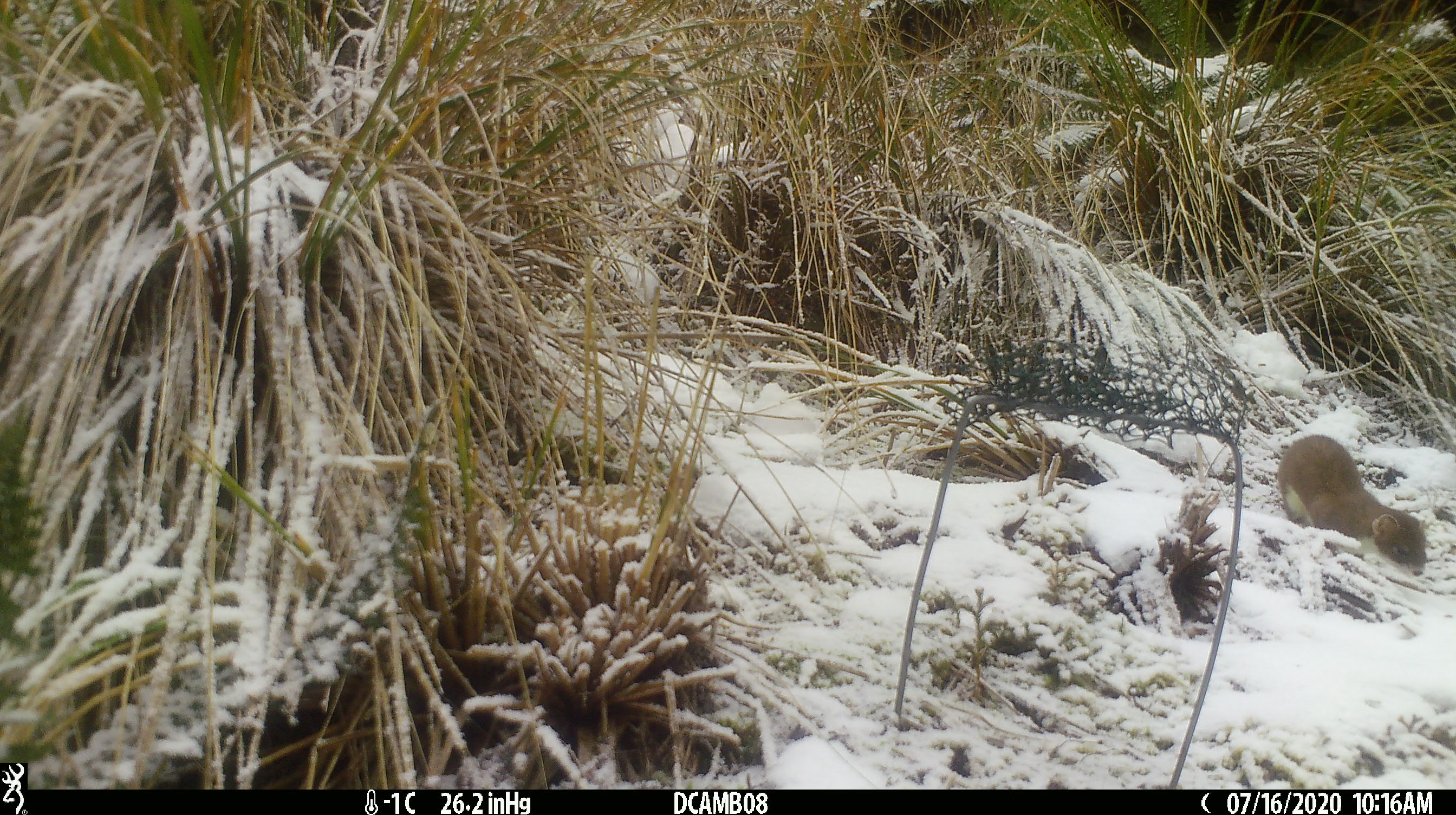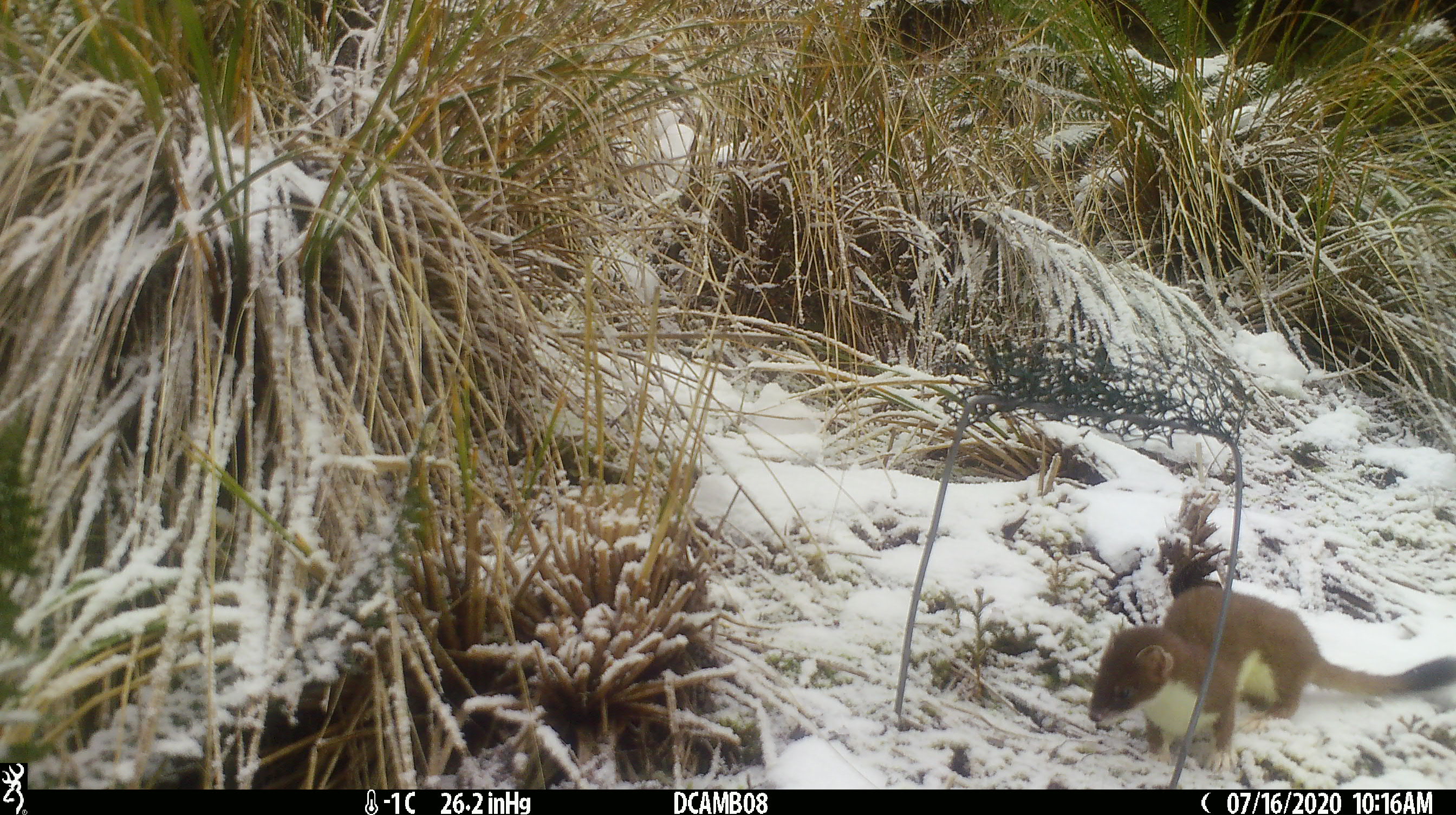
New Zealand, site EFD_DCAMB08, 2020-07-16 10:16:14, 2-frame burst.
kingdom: Animalia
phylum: Chordata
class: Mammalia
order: Carnivora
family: Mustelidae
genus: Mustela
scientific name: Mustela erminea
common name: stoat